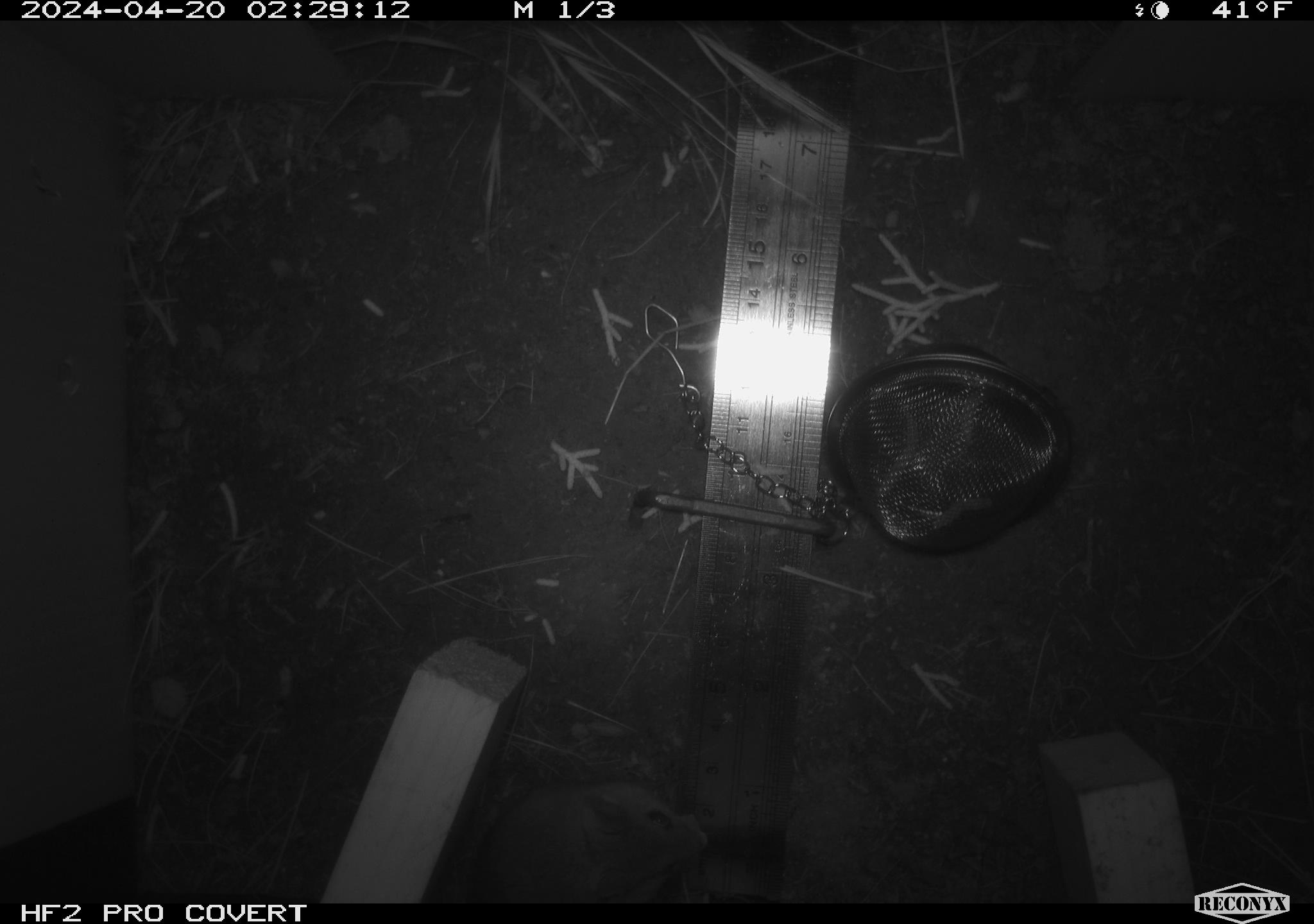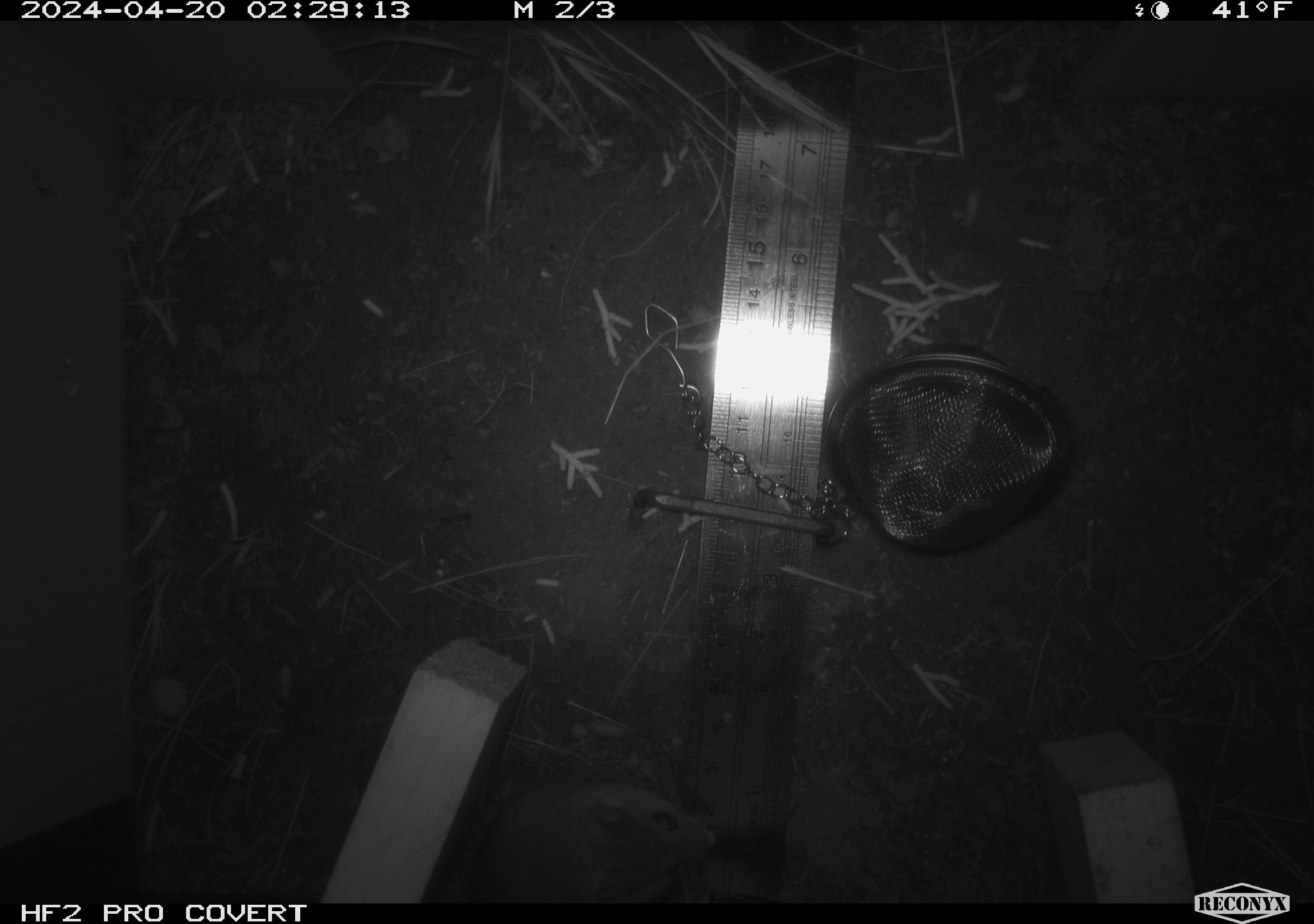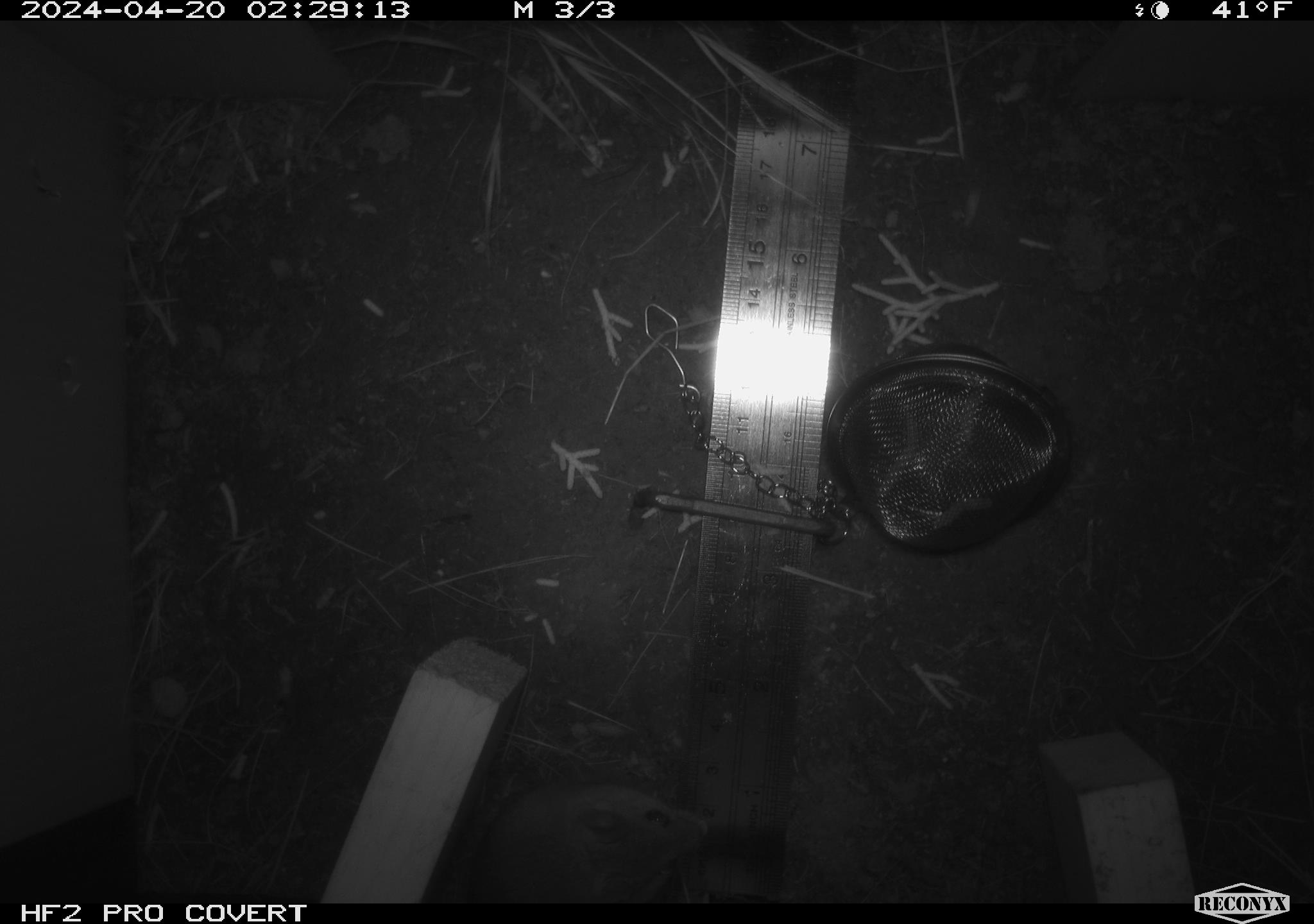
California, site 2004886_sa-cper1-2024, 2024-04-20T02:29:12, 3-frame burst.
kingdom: Animalia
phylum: Chordata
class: Mammalia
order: Rodentia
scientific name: Rodentia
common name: rodent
Rodent (Rodentia).